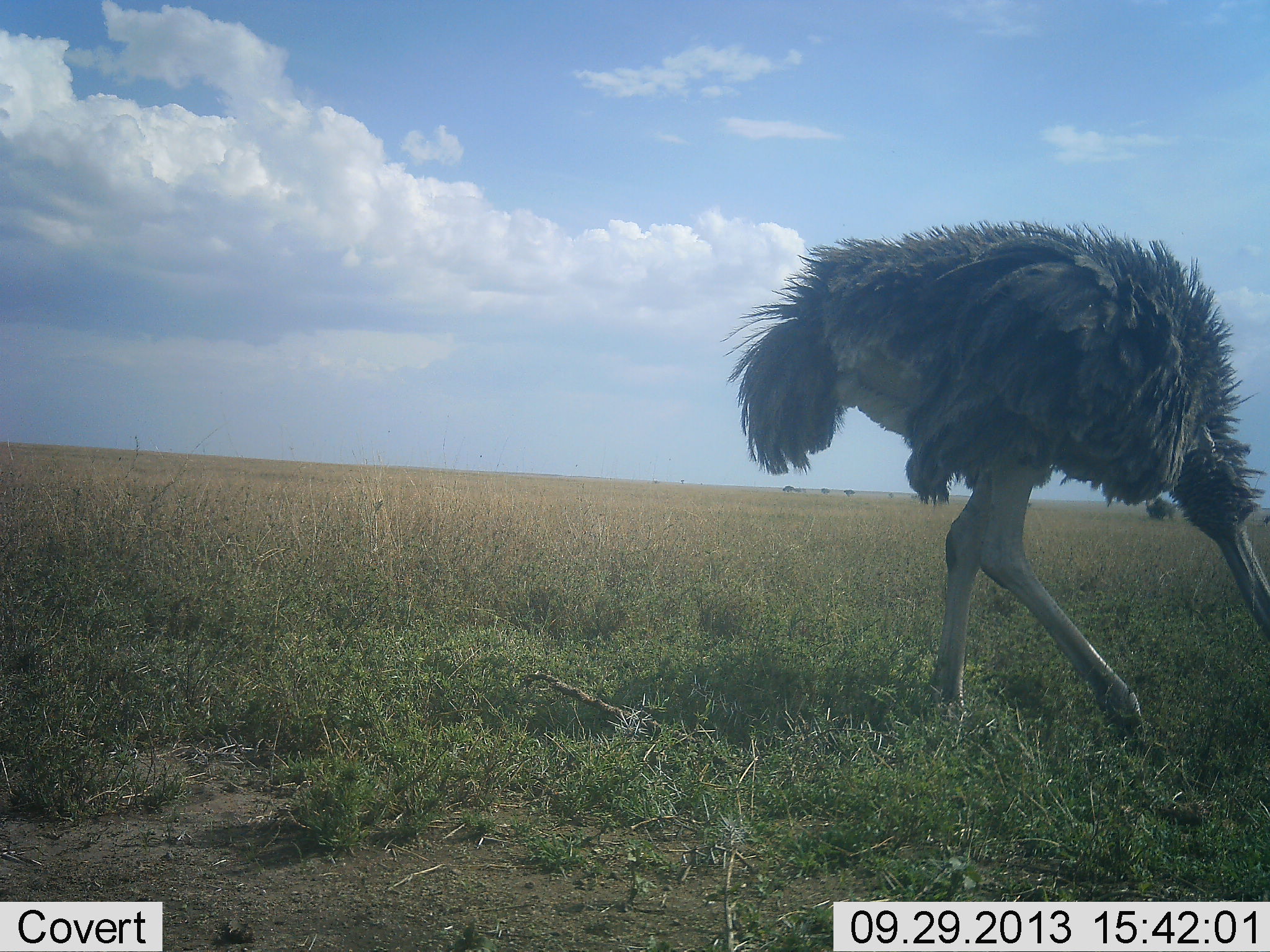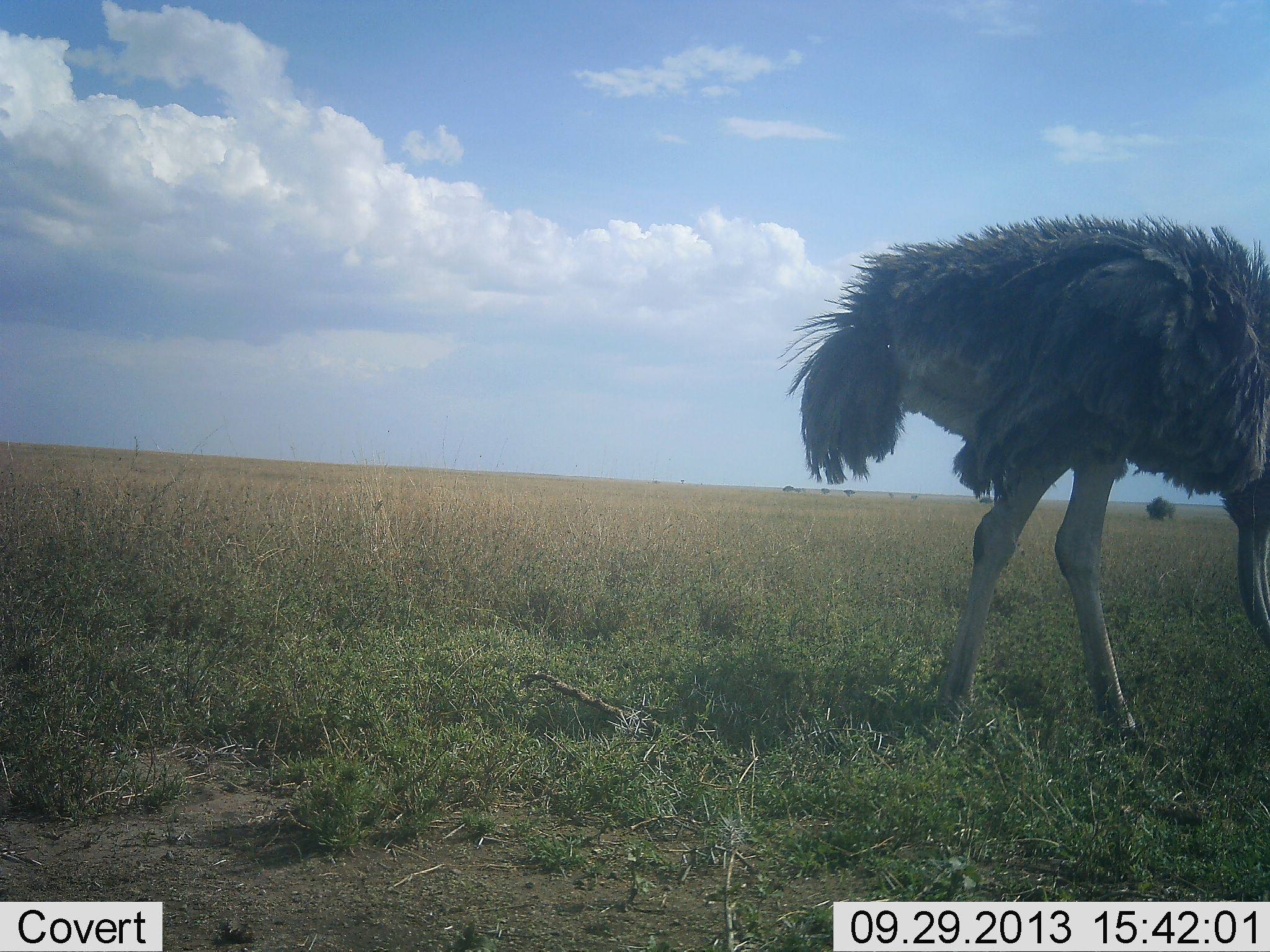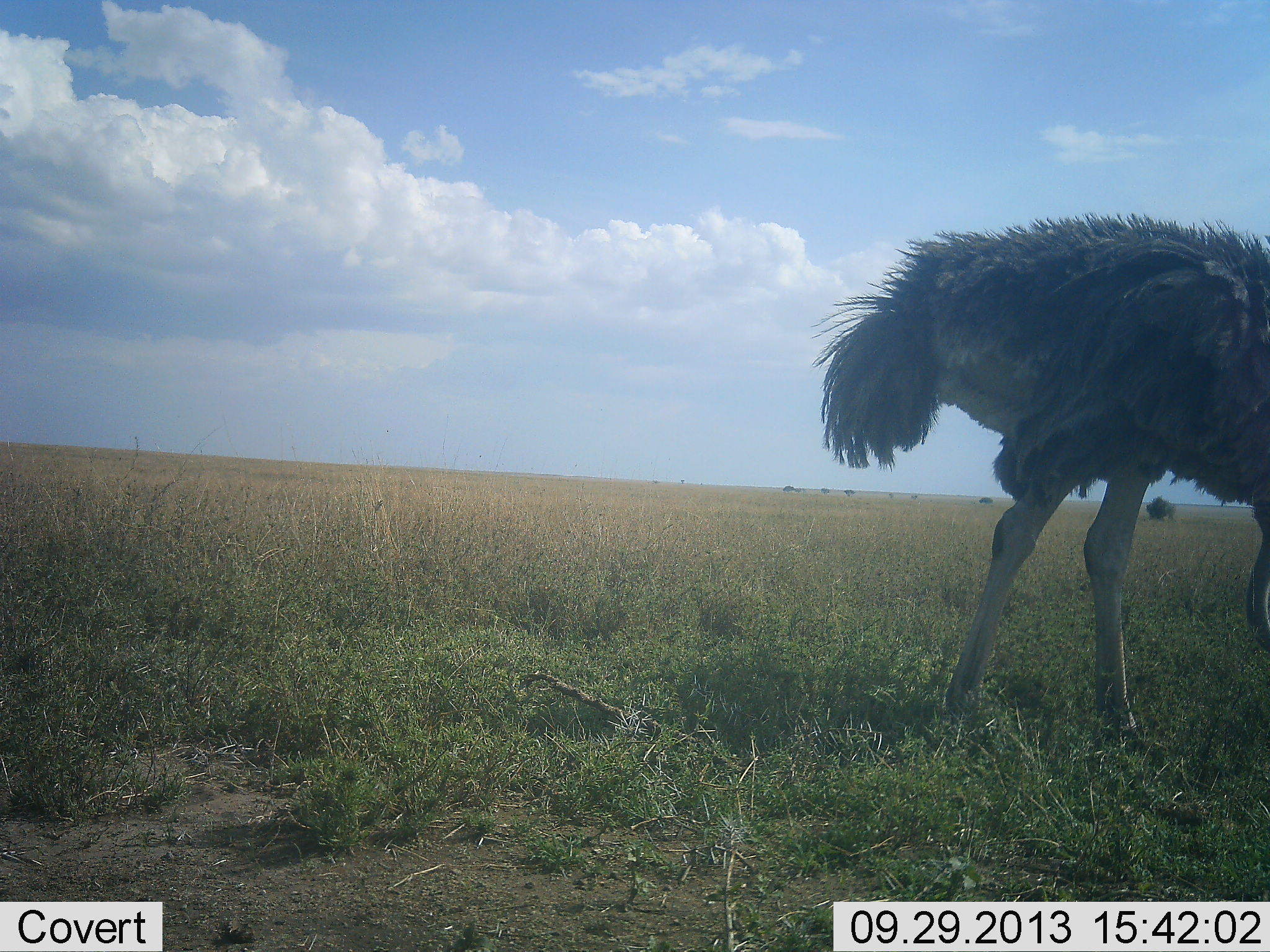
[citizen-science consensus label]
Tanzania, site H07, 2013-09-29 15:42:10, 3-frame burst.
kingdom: Animalia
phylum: Chordata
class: Aves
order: Struthioniformes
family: Struthionidae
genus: Struthio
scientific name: Struthio camelus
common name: ostrich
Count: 1.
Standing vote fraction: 42%.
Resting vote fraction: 0%.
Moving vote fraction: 33%.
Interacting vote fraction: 0%.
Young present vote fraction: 0%.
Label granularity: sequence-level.